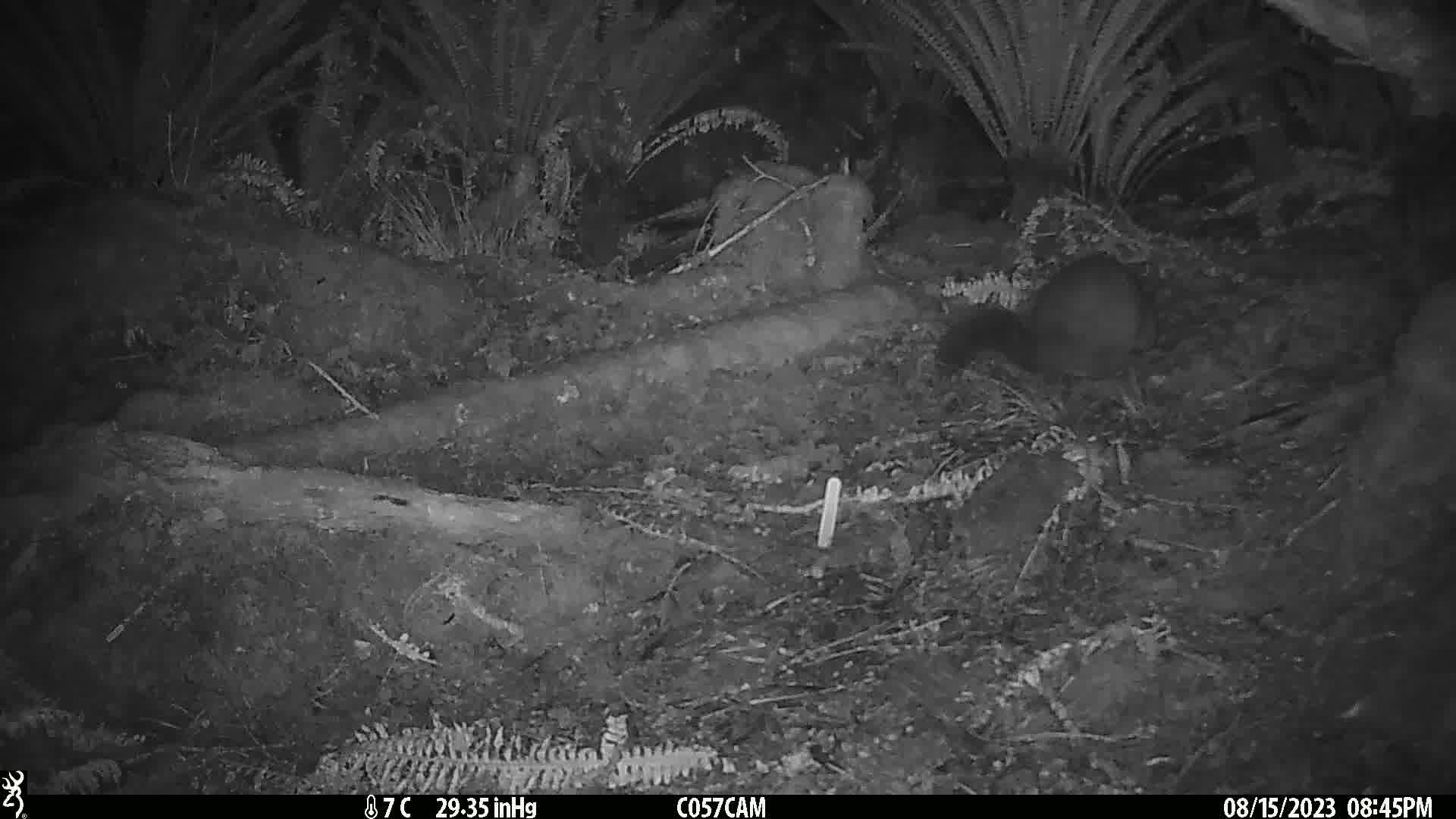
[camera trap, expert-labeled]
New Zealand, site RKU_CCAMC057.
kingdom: Animalia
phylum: Chordata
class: Mammalia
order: Diprotodontia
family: Phalangeridae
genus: Trichosurus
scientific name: Trichosurus vulpecula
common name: common brushtail possum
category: possum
Possum (common brushtail possum) (Trichosurus vulpecula).